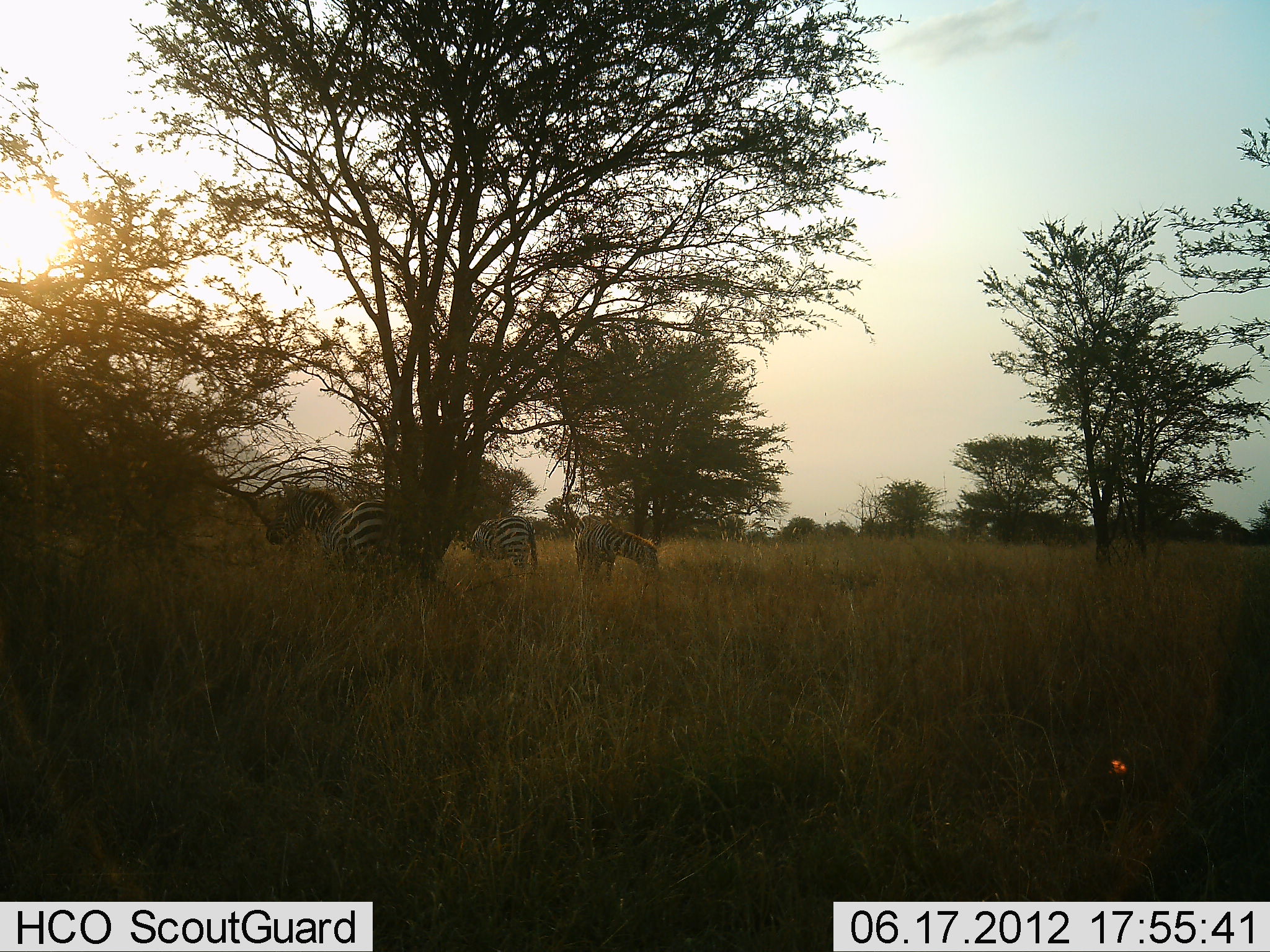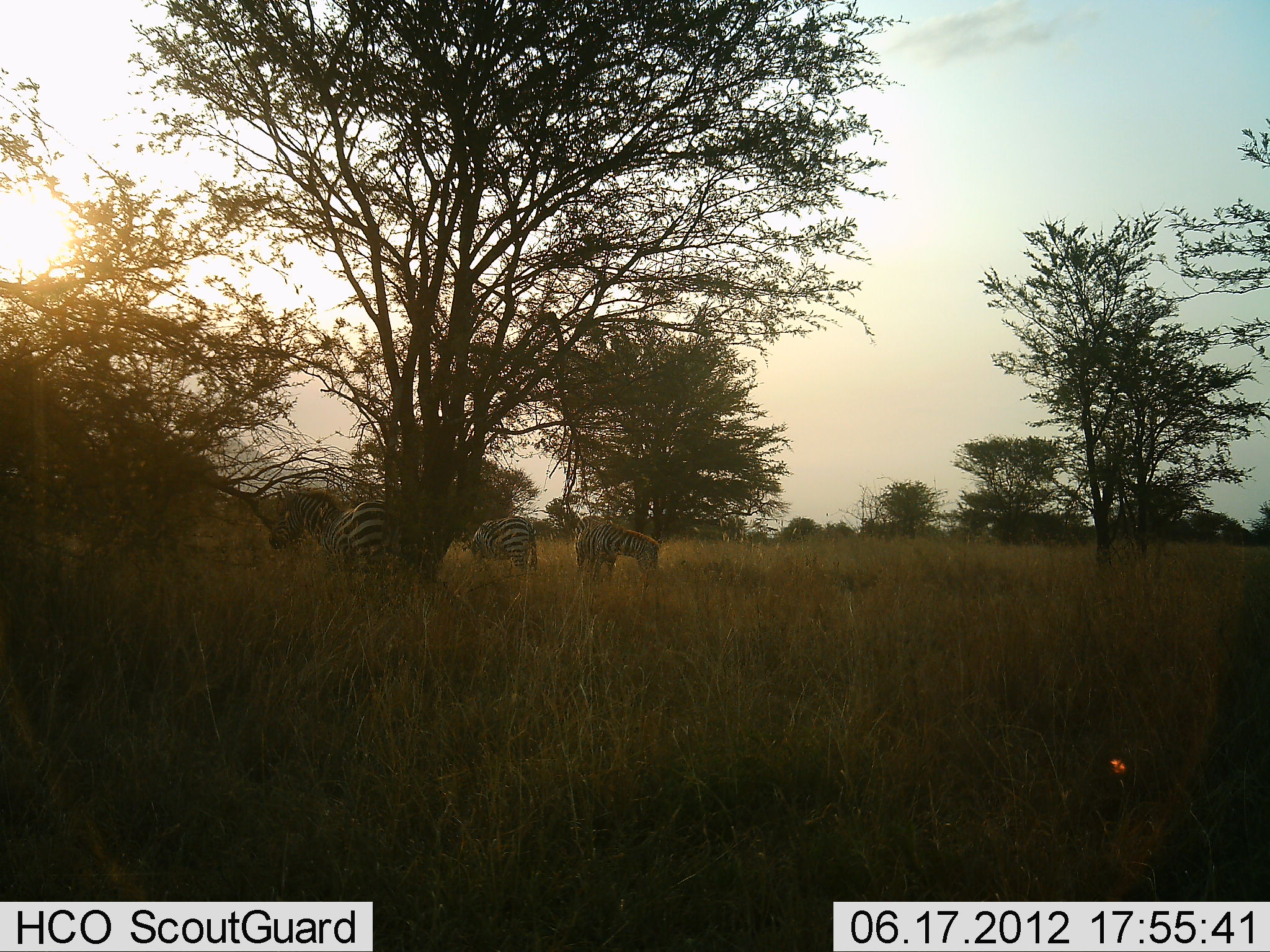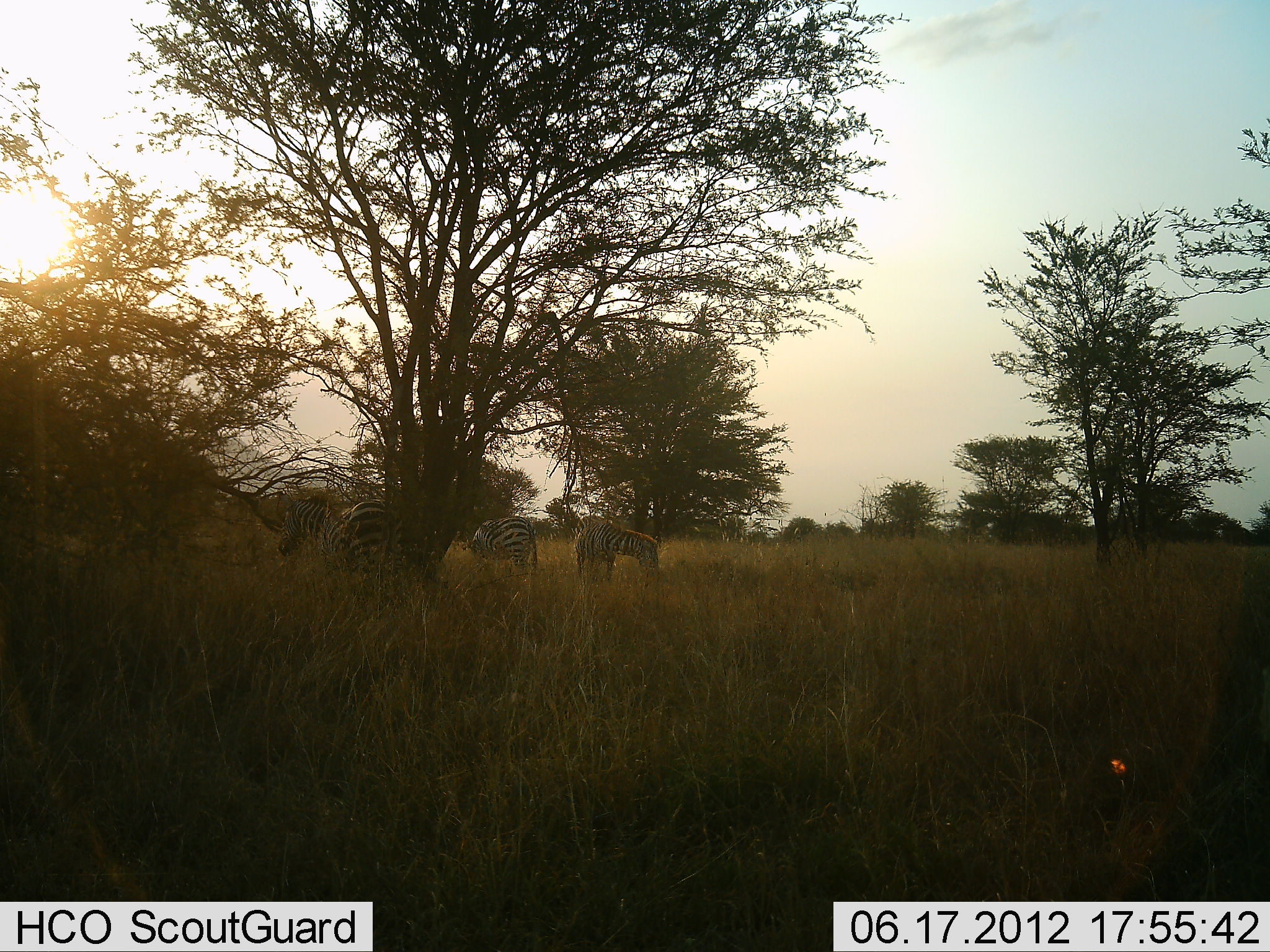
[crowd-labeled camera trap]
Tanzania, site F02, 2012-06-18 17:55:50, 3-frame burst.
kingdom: Animalia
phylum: Chordata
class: Mammalia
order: Perissodactyla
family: Equidae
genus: Equus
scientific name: Equus quagga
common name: plains zebra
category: zebra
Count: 3.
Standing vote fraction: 70%.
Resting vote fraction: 10%.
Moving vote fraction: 10%.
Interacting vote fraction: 0%.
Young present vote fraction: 0%.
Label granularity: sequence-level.